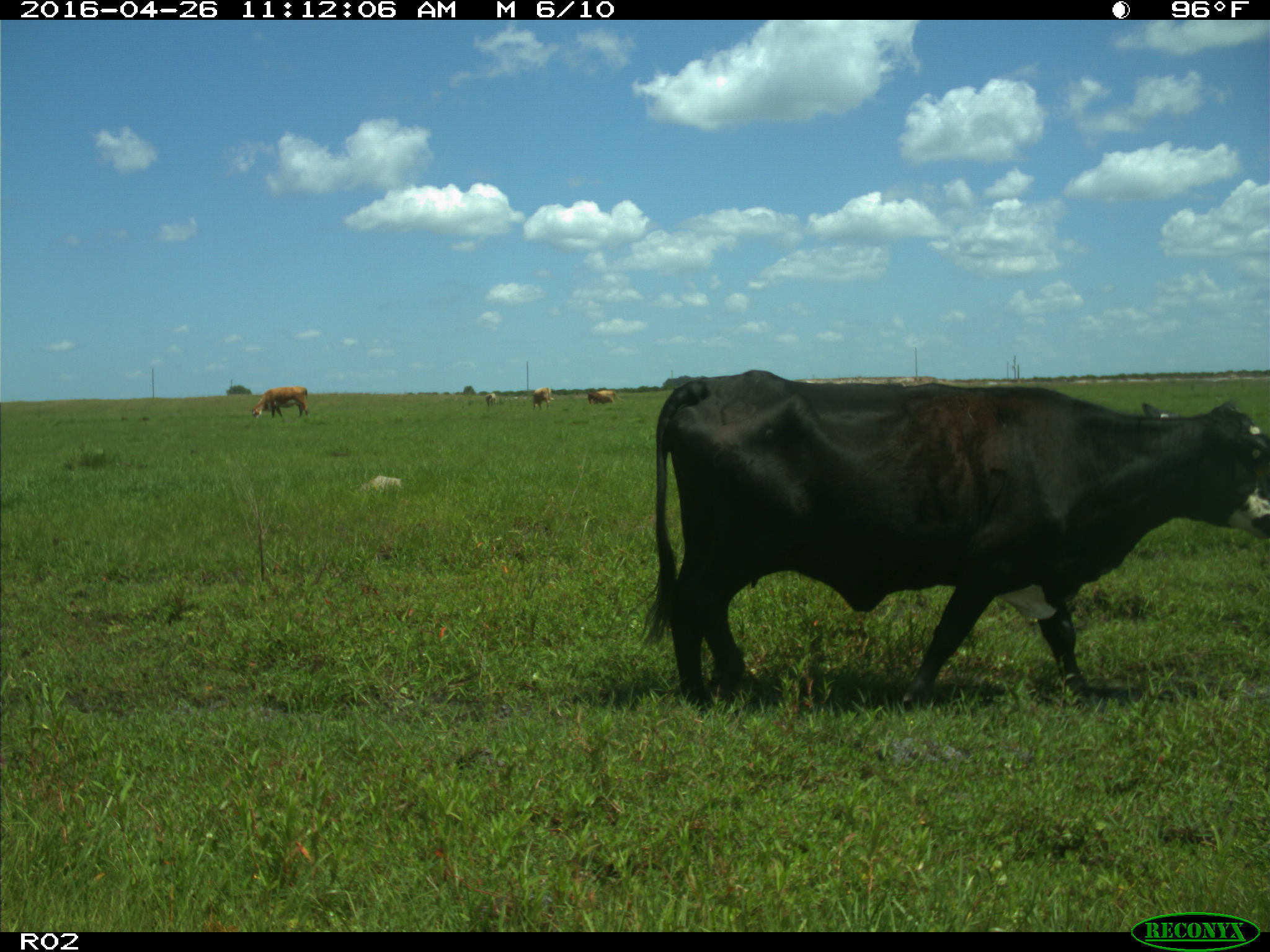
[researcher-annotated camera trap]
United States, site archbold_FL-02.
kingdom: Animalia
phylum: Chordata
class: Mammalia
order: Artiodactyla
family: Bovidae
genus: Bos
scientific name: Bos taurus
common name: domestic cow